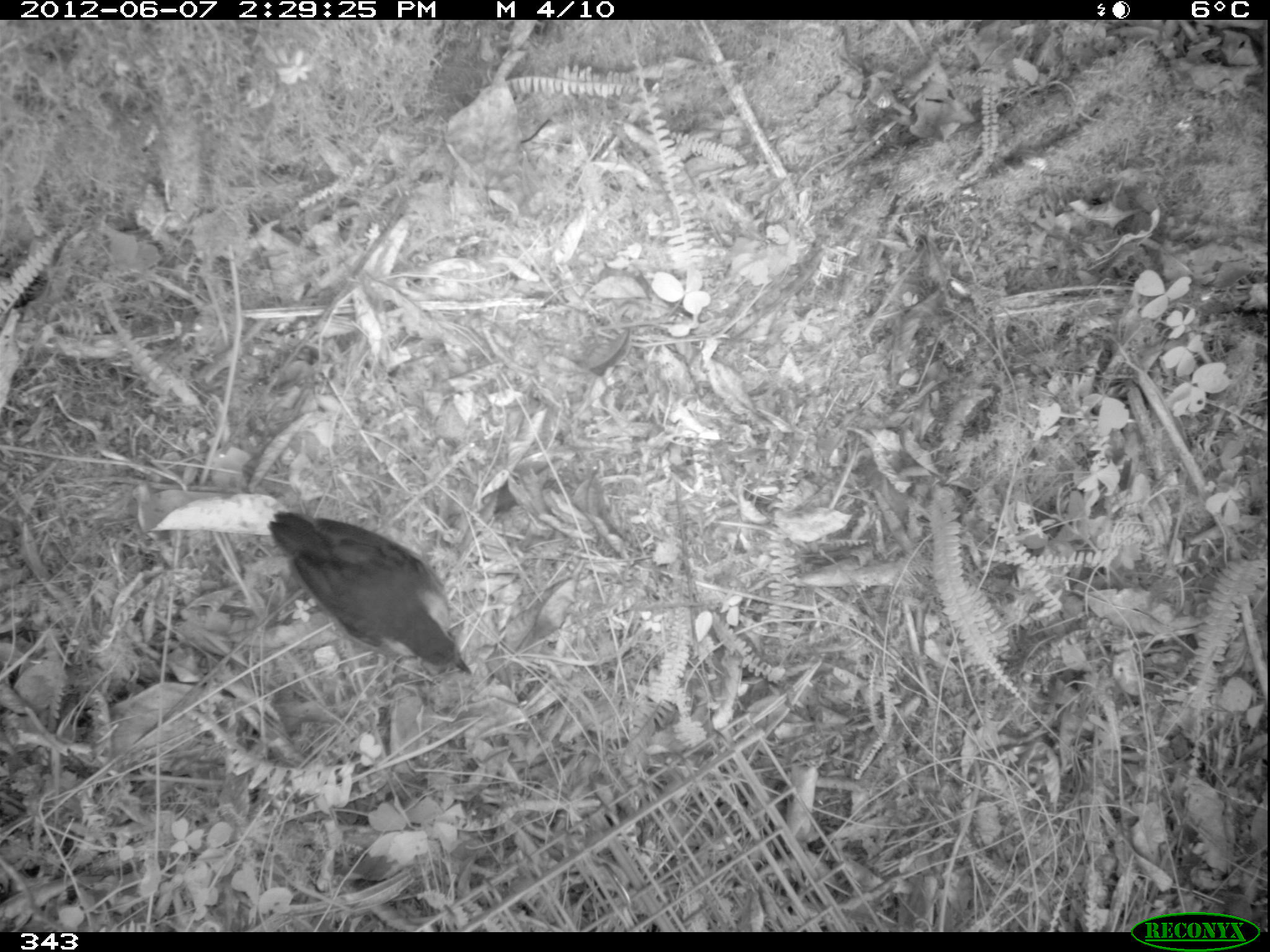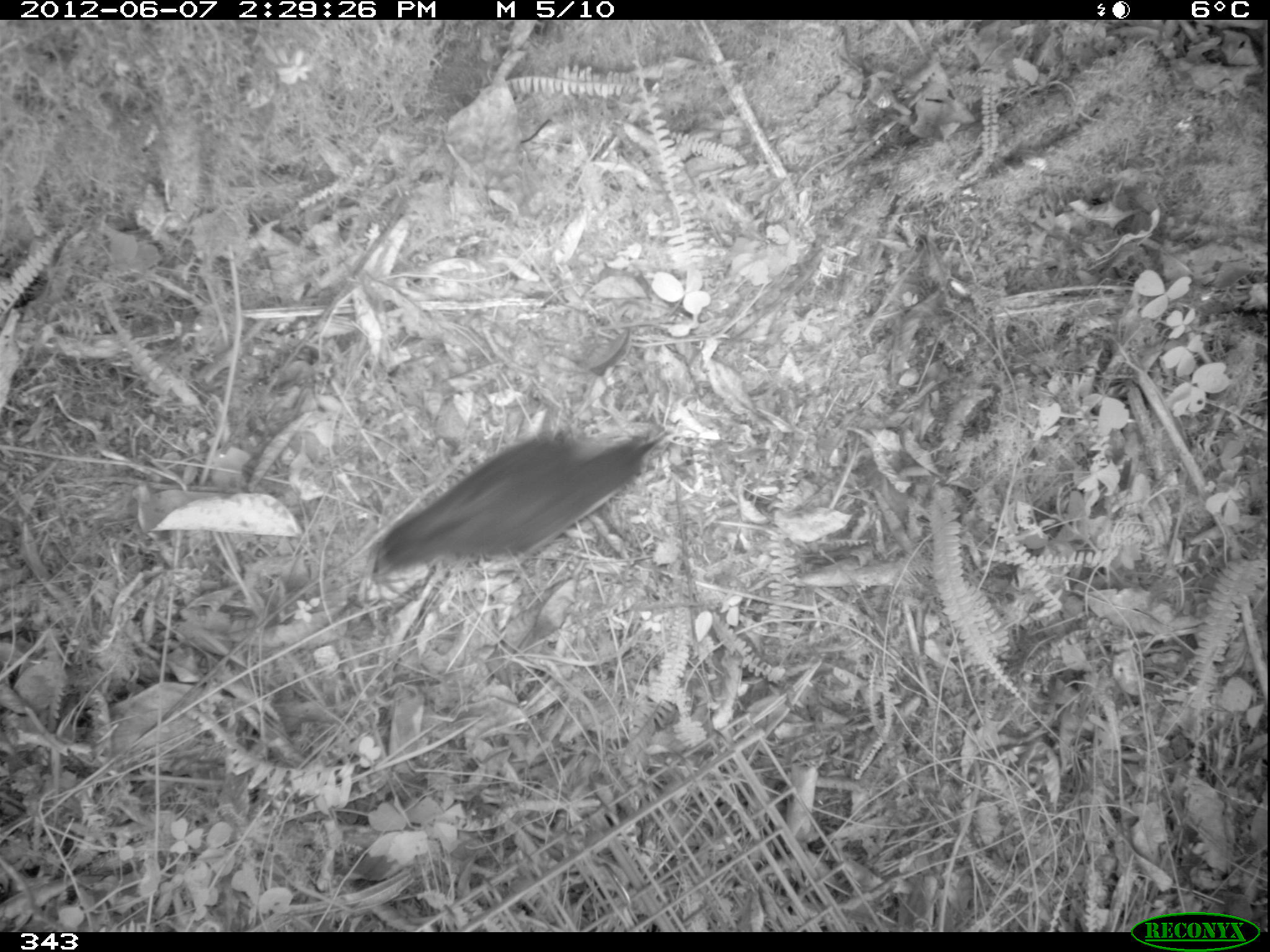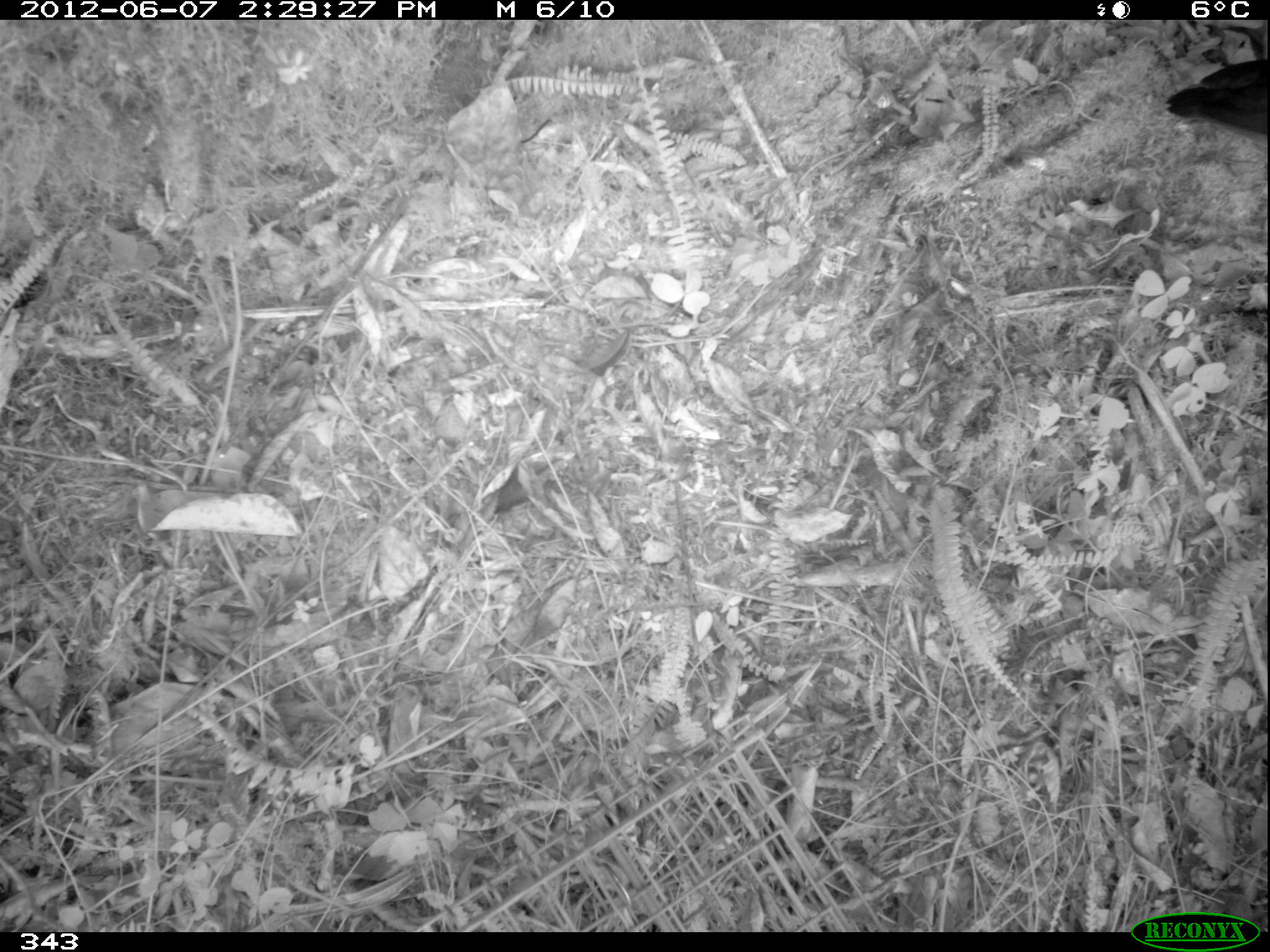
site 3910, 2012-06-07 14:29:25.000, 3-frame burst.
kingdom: Animalia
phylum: Chordata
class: Aves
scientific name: Aves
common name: bird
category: unknown bird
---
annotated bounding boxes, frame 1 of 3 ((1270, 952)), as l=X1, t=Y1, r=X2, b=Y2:
unknown bird: l=266, t=510, r=472, b=676